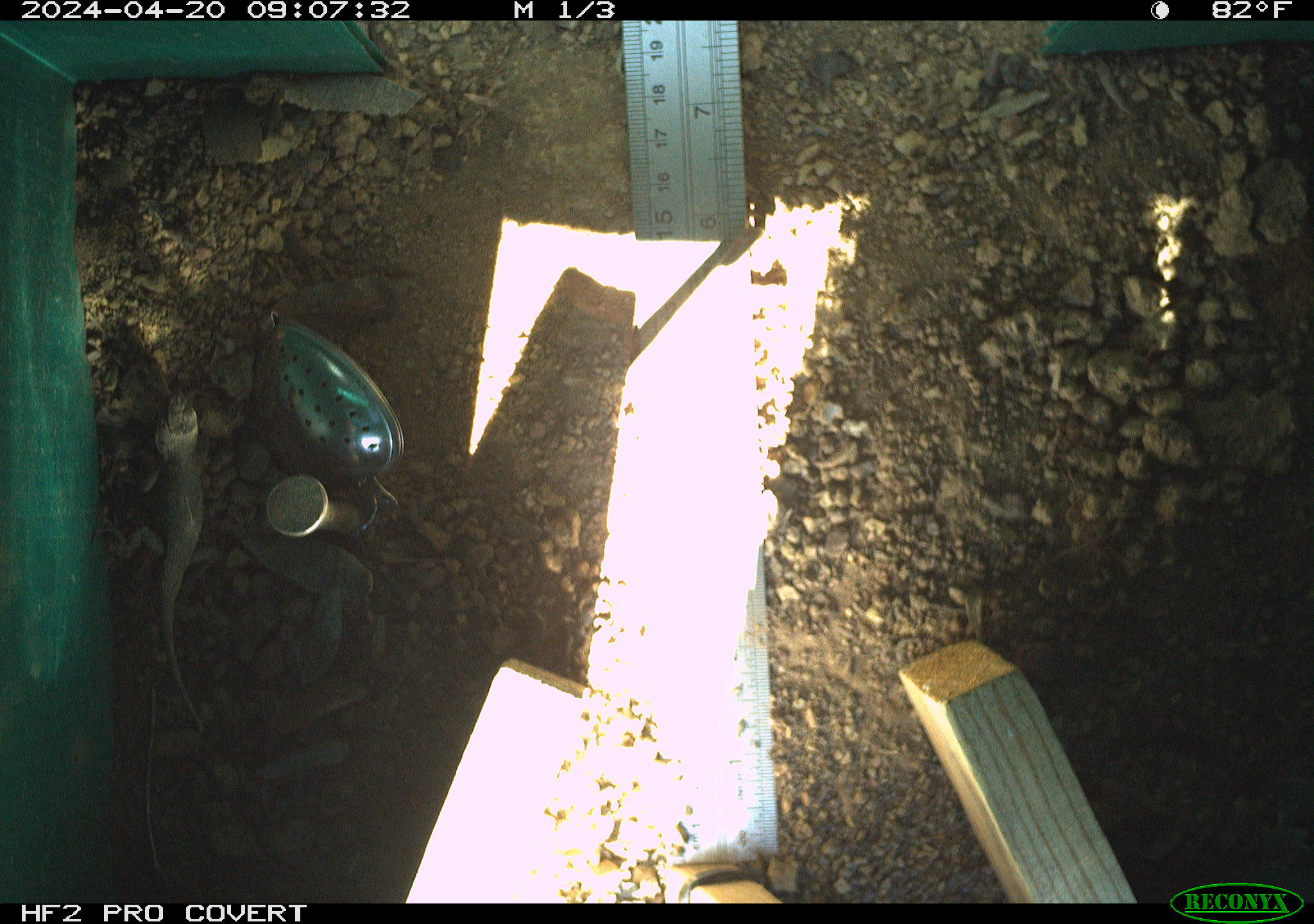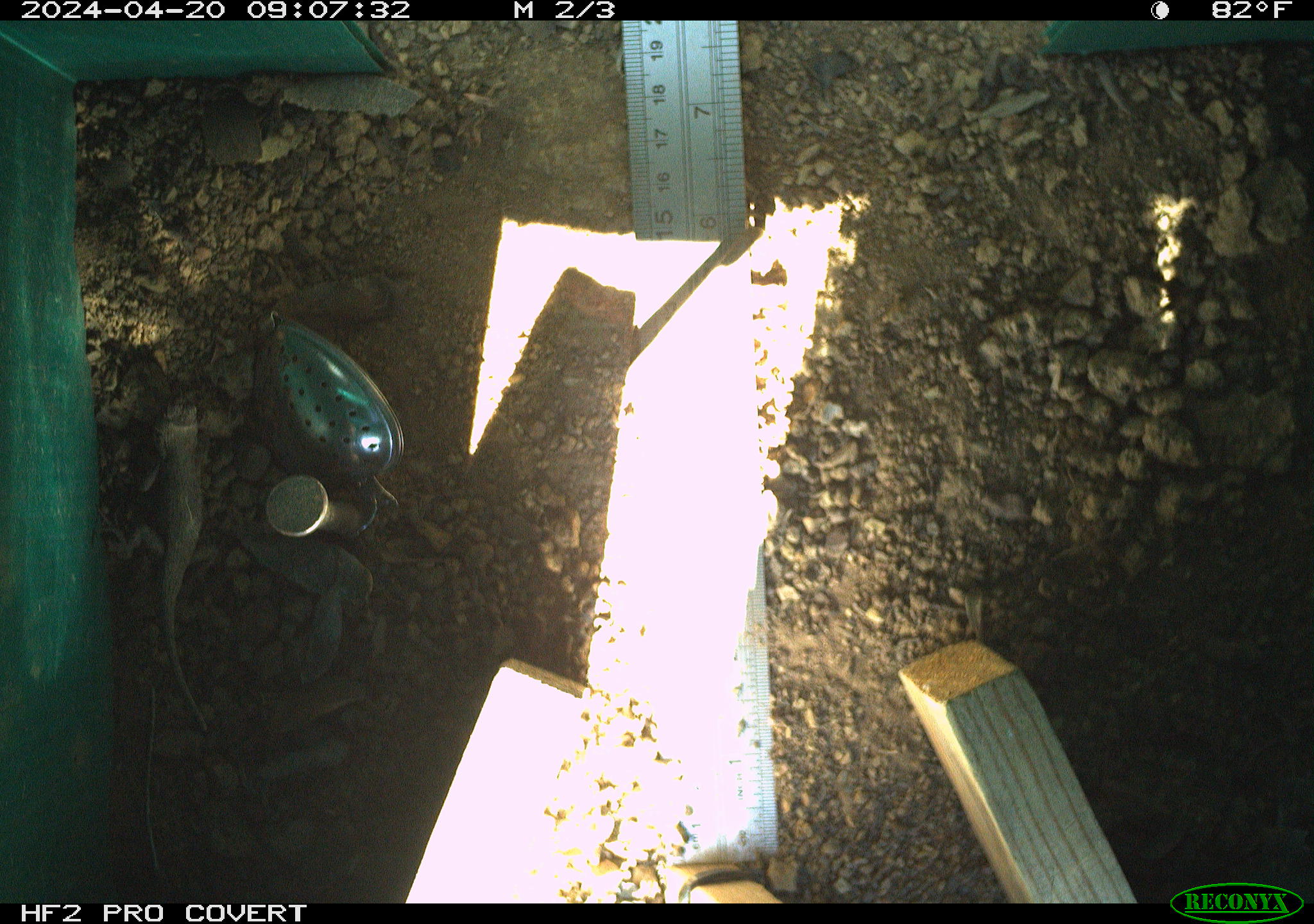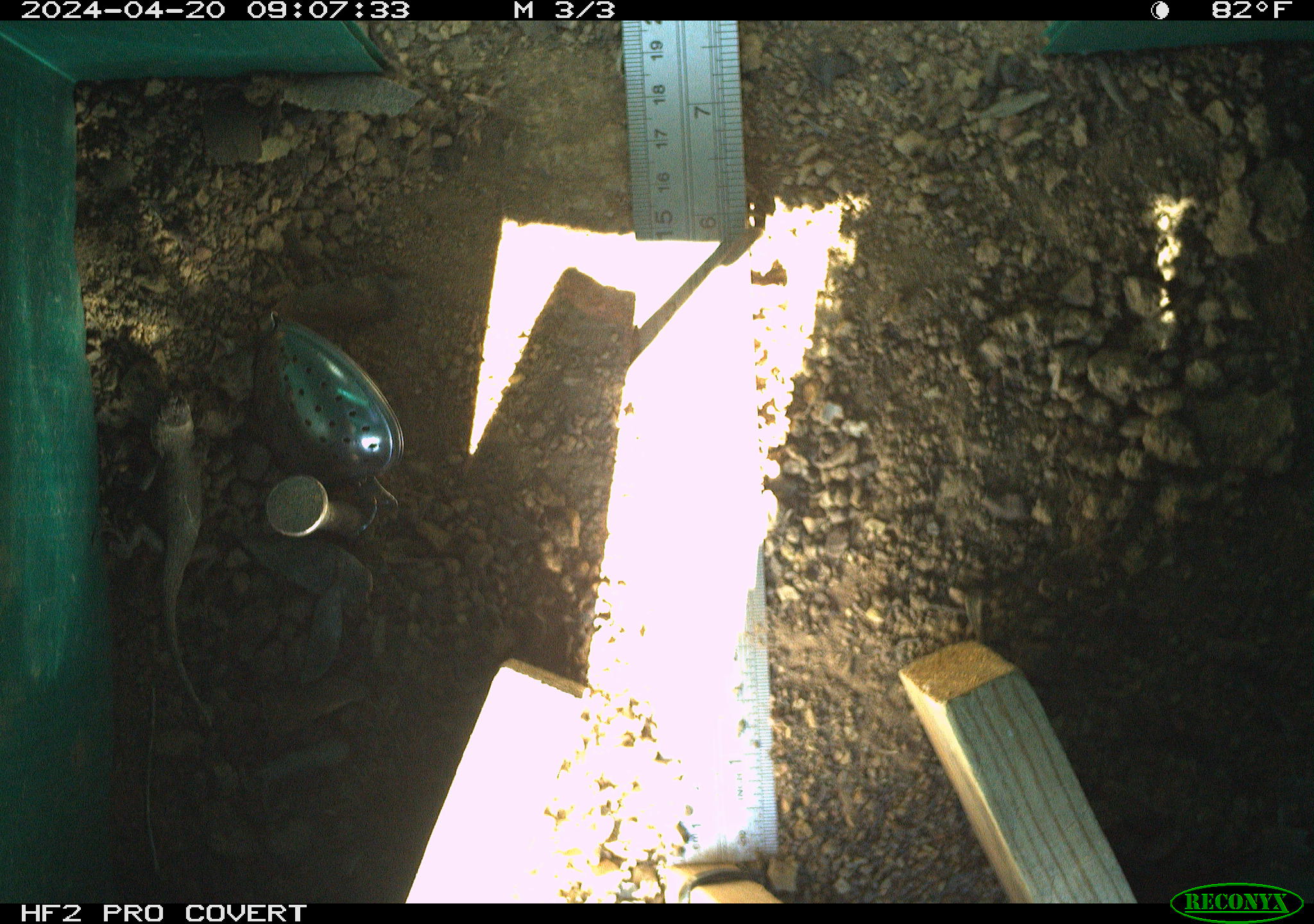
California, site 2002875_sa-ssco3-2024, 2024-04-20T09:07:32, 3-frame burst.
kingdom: Animalia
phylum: Chordata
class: Reptilia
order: Squamata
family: Phrynosomatidae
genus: Sceloporus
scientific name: Sceloporus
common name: spiny lizards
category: sceloporus species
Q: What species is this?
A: Sceloporus species (spiny lizards) (Sceloporus).